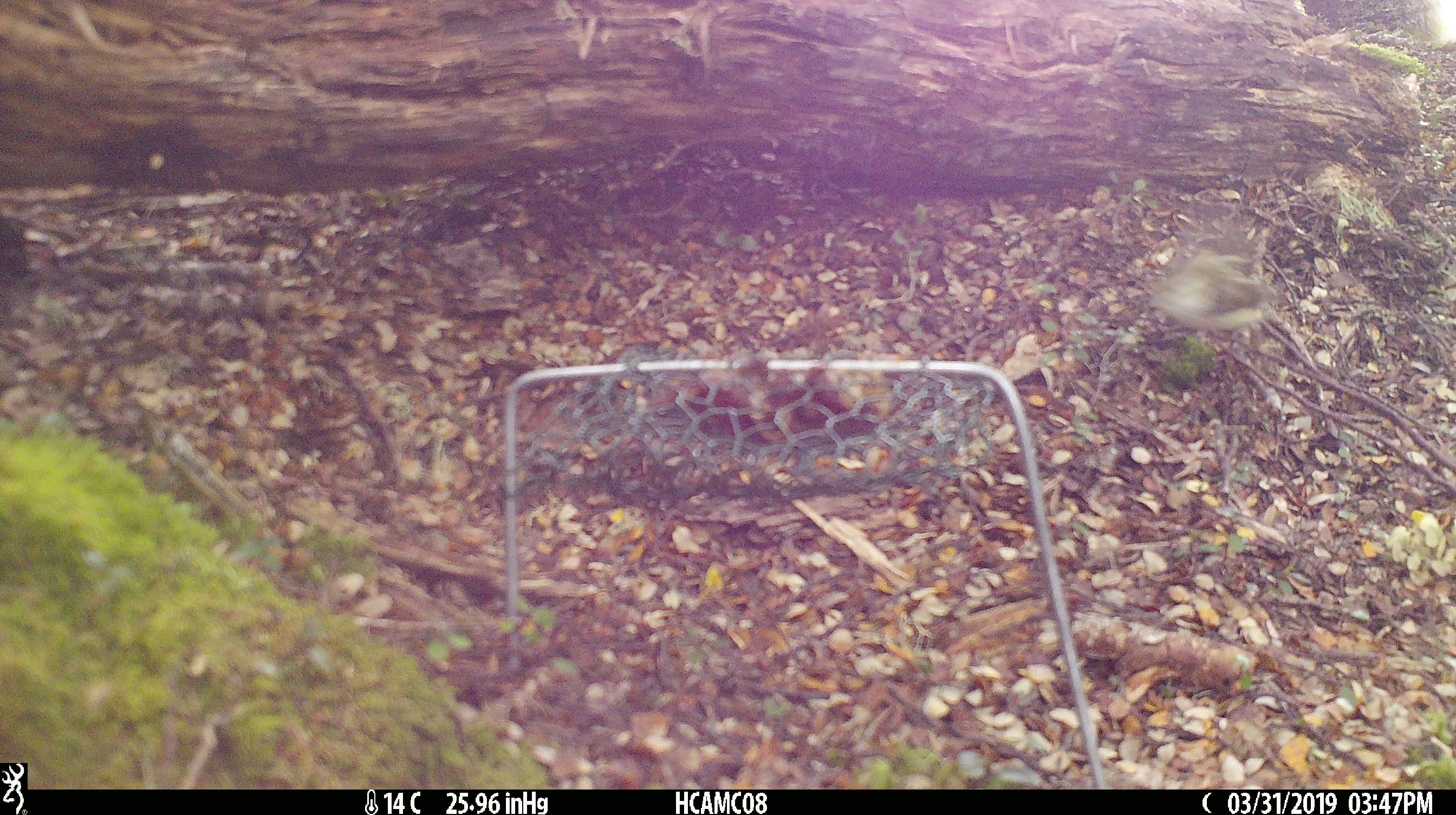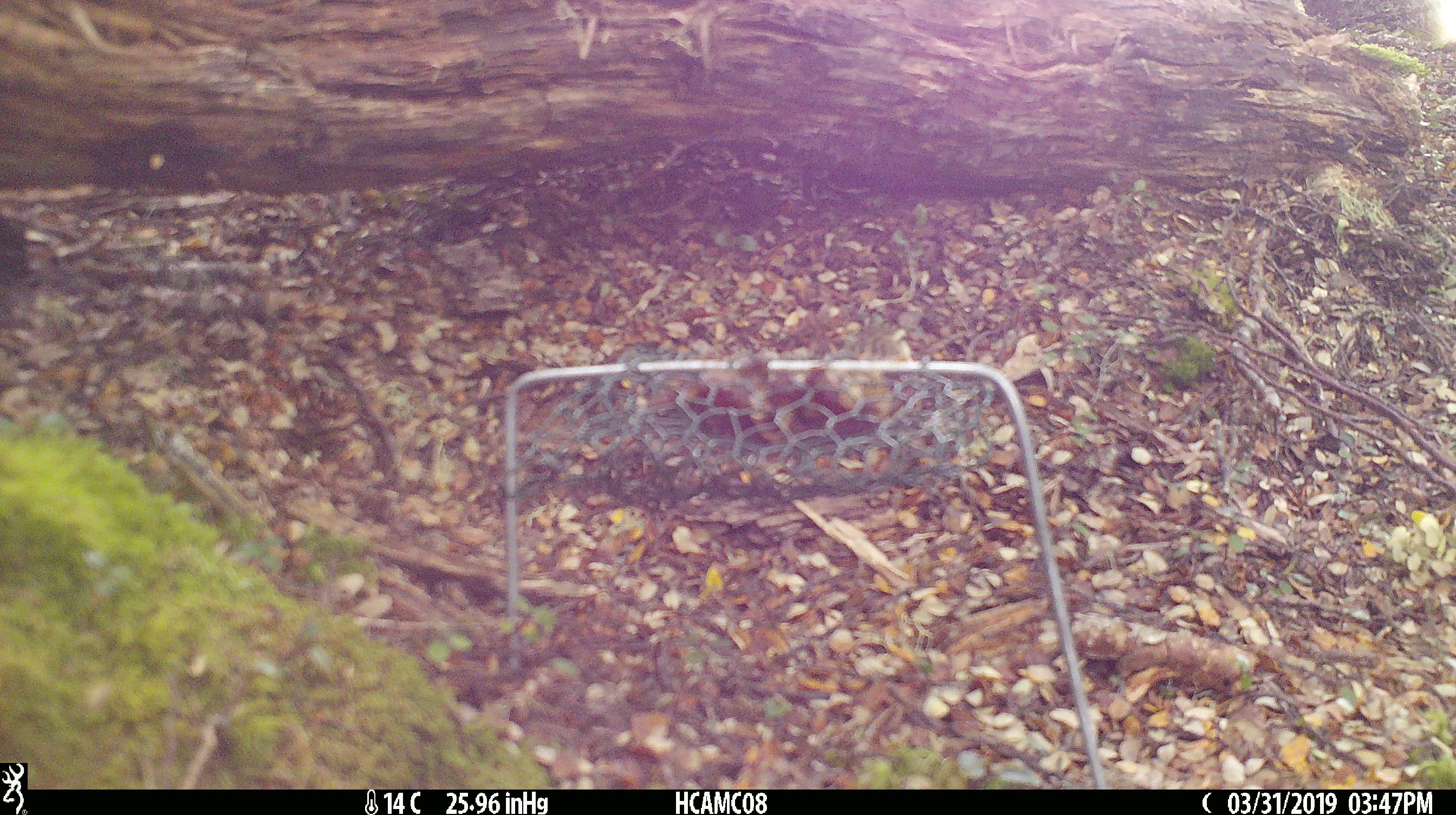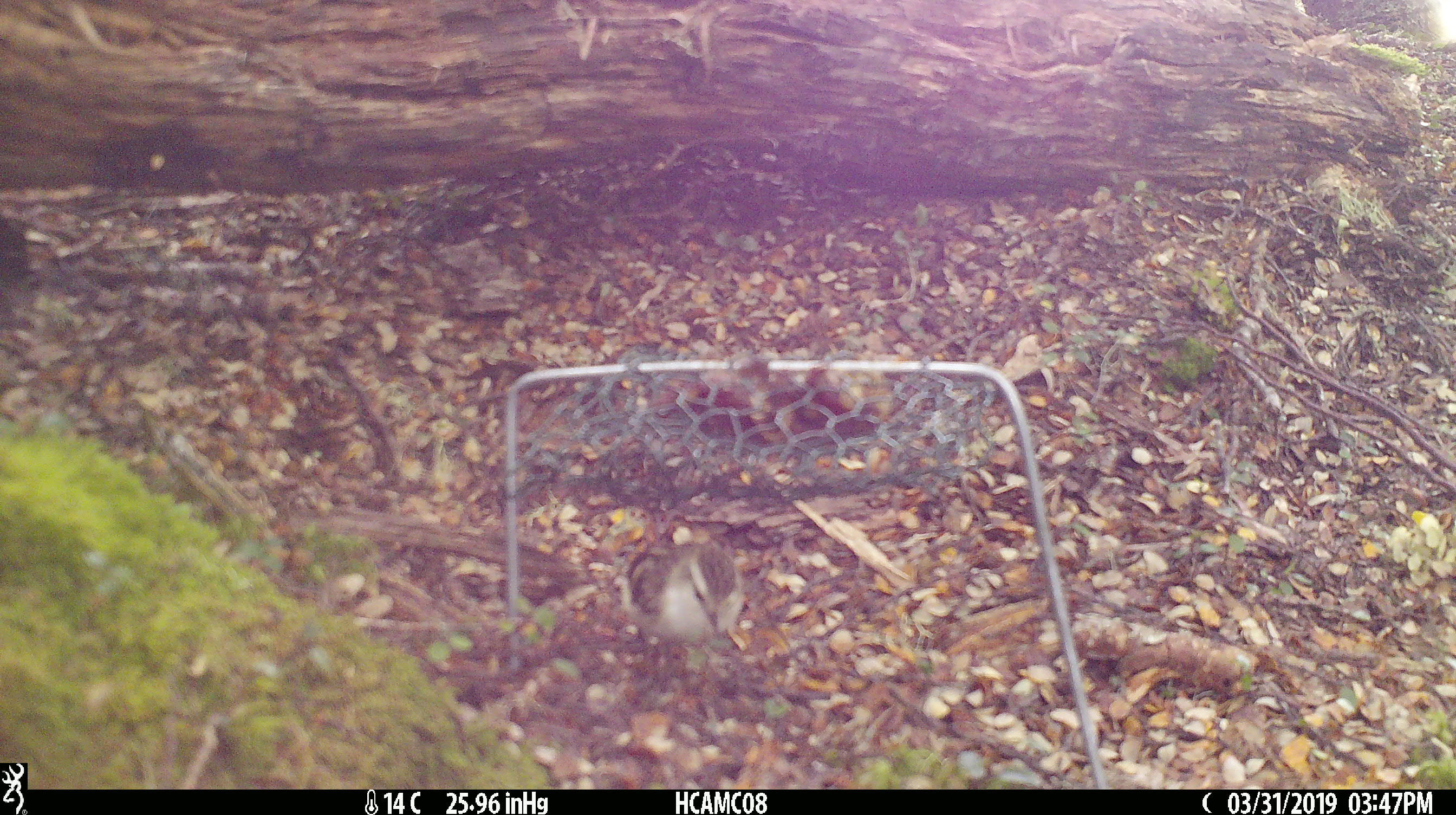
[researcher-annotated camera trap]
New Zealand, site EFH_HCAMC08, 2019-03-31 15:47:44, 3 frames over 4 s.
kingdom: Animalia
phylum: Chordata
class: Aves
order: Passeriformes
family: Acanthisittidae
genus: Acanthisitta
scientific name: Acanthisitta chloris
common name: rifleman